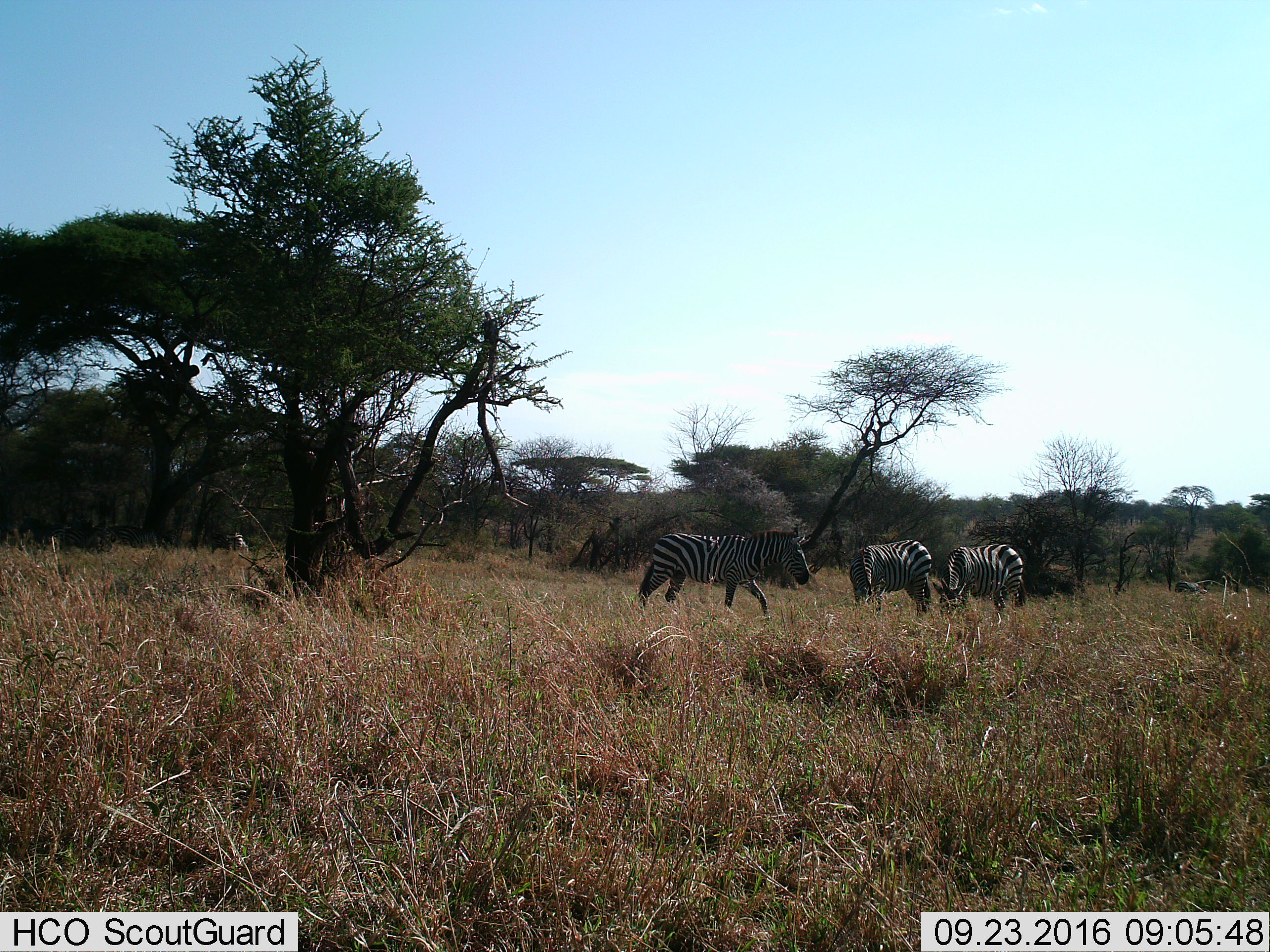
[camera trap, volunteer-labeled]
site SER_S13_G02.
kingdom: Animalia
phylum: Chordata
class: Mammalia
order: Perissodactyla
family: Equidae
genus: Equus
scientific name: Equus quagga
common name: plains zebra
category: zebraplains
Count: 3.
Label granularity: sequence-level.